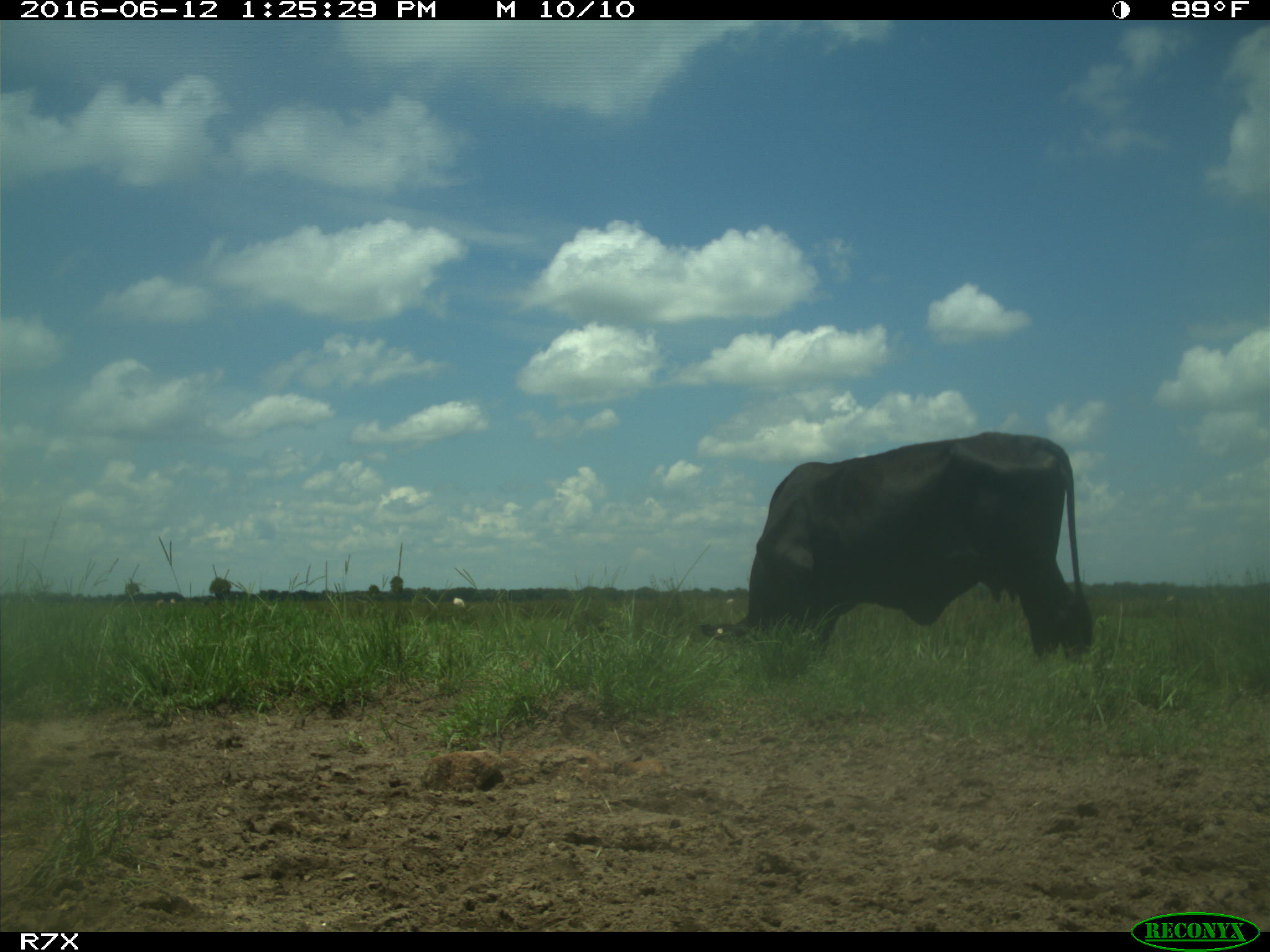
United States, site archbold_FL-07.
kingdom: Animalia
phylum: Chordata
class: Mammalia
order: Artiodactyla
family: Bovidae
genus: Bos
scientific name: Bos taurus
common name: domestic cow